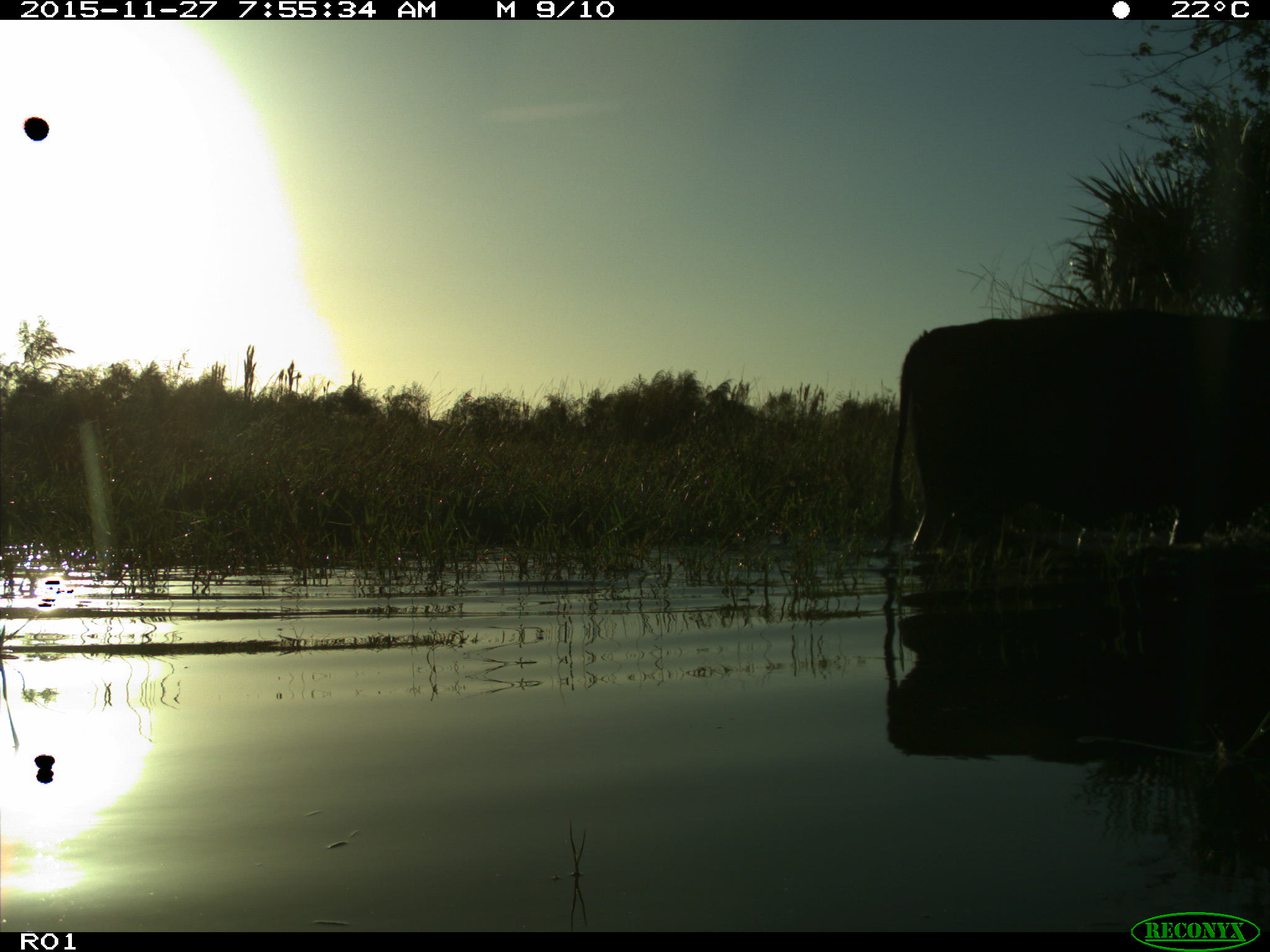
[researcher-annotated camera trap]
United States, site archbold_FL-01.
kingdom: Animalia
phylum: Chordata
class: Mammalia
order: Artiodactyla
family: Bovidae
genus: Bos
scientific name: Bos taurus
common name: domestic cow